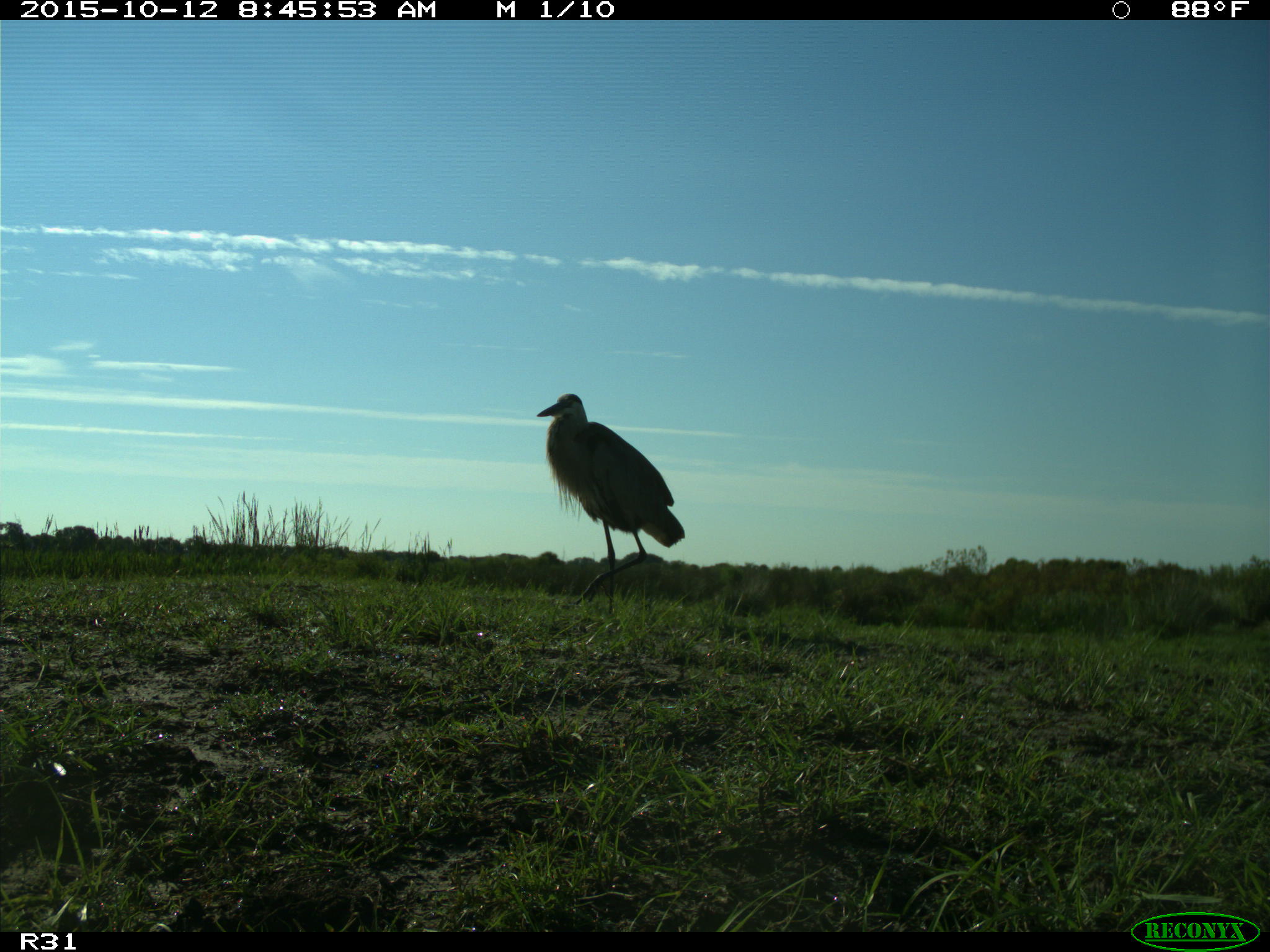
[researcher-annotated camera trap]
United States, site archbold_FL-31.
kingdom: Animalia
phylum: Chordata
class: Aves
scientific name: Aves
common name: birds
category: unidentified bird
Unidentified bird (birds) (Aves).